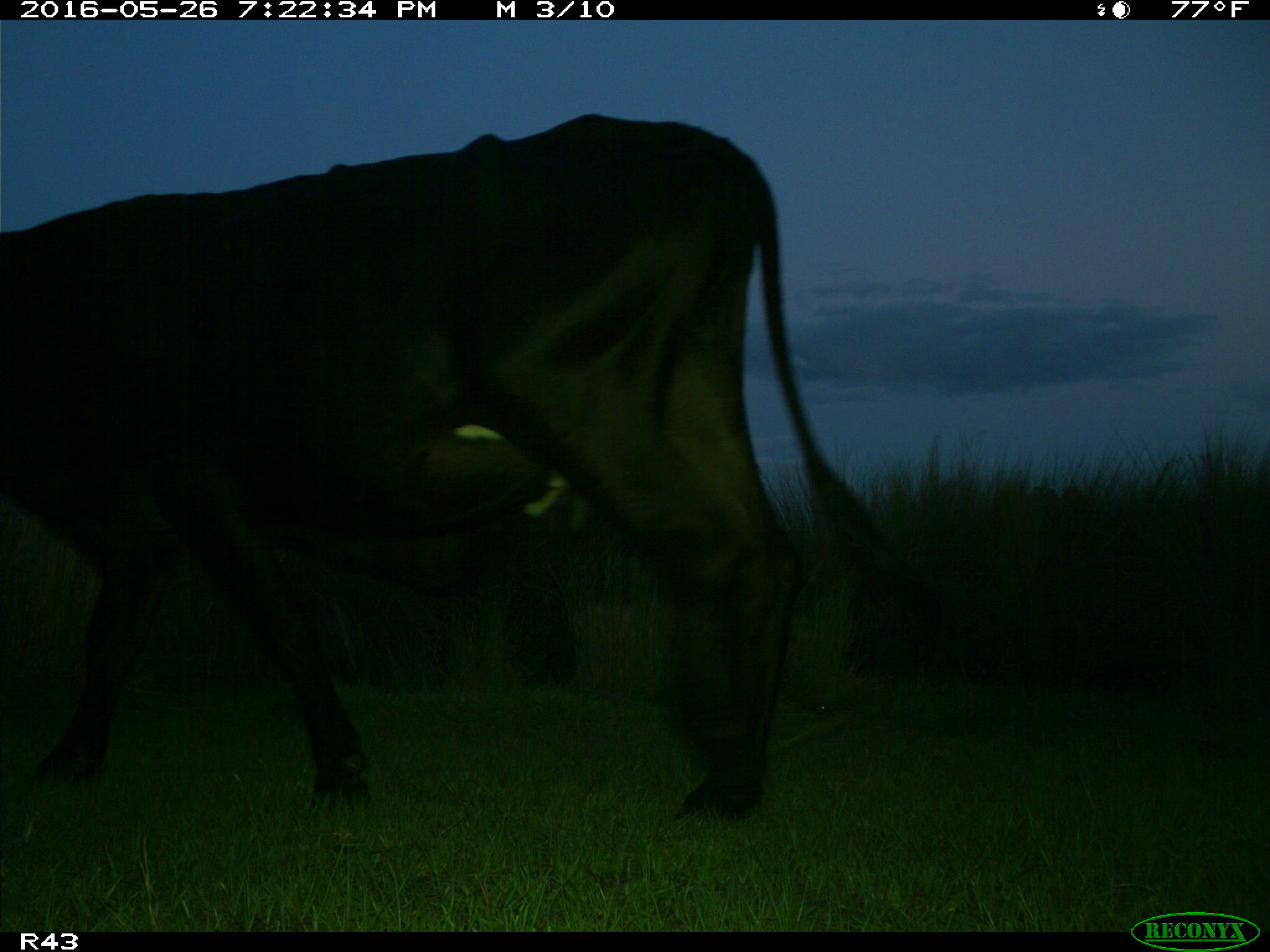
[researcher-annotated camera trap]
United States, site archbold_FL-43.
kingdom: Animalia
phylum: Chordata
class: Mammalia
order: Artiodactyla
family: Bovidae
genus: Bos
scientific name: Bos taurus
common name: domestic cow